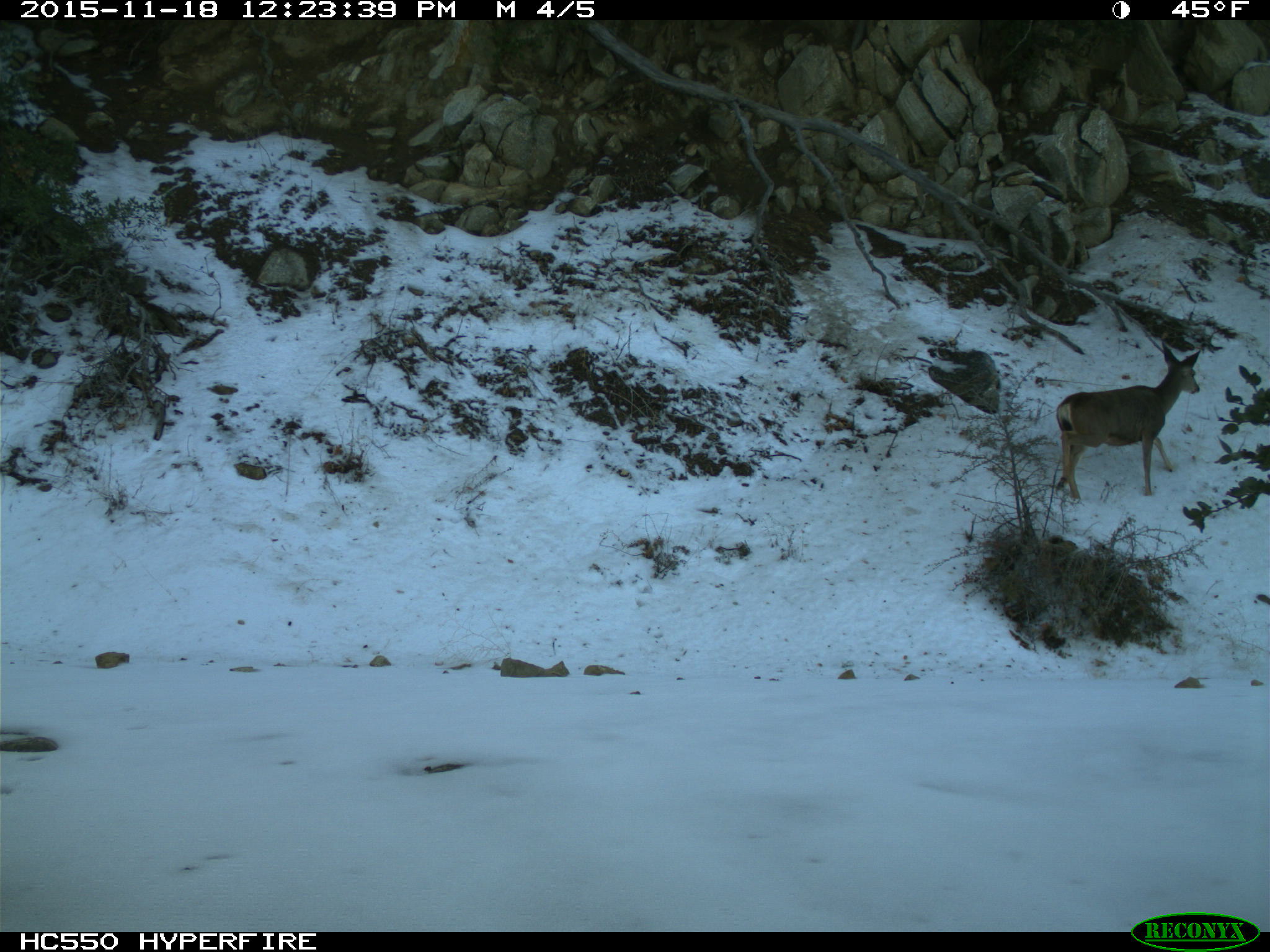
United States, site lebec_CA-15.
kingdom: Animalia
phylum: Chordata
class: Mammalia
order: Artiodactyla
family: Cervidae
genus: Odocoileus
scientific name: Odocoileus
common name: deer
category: unidentified deer